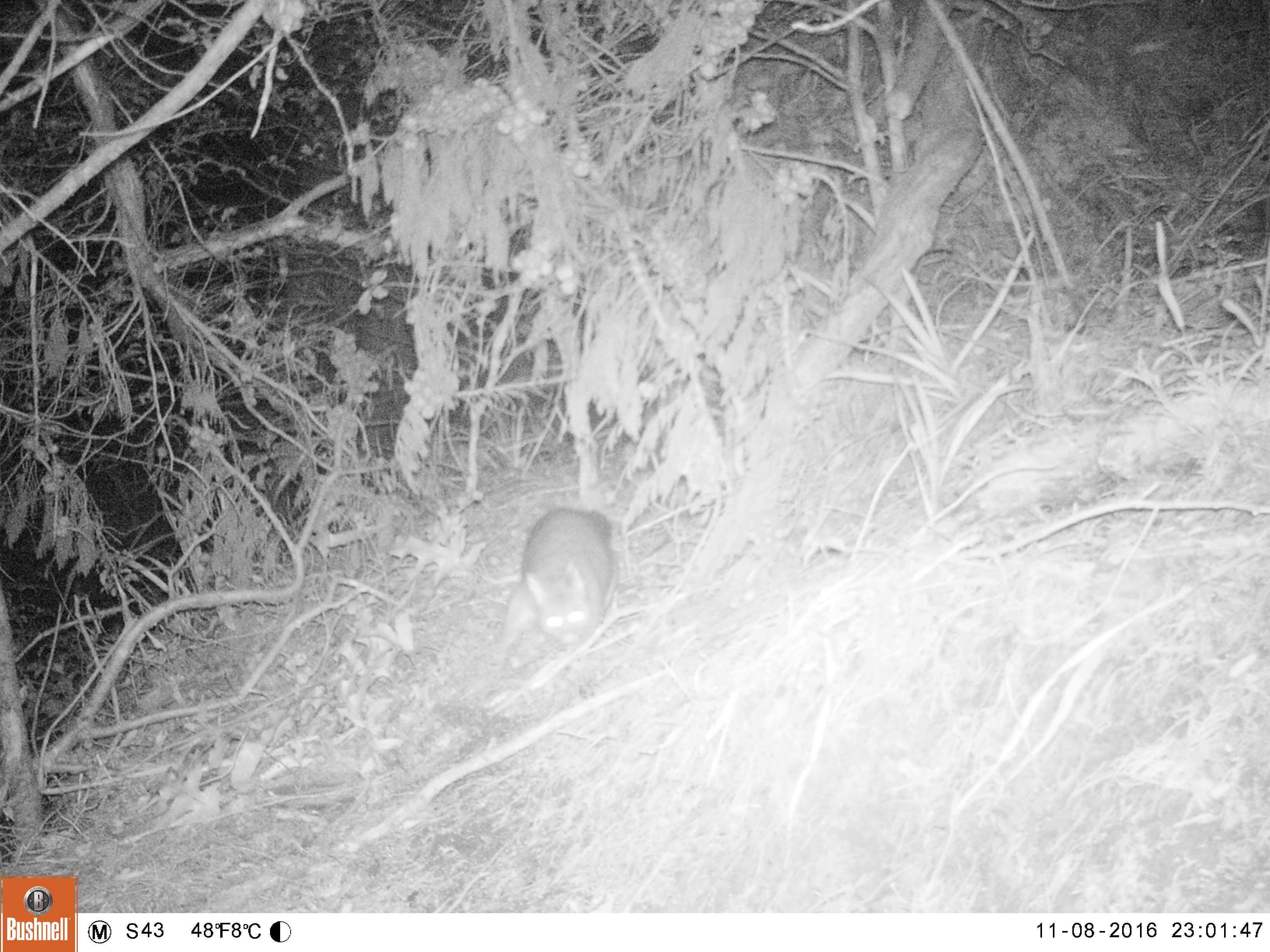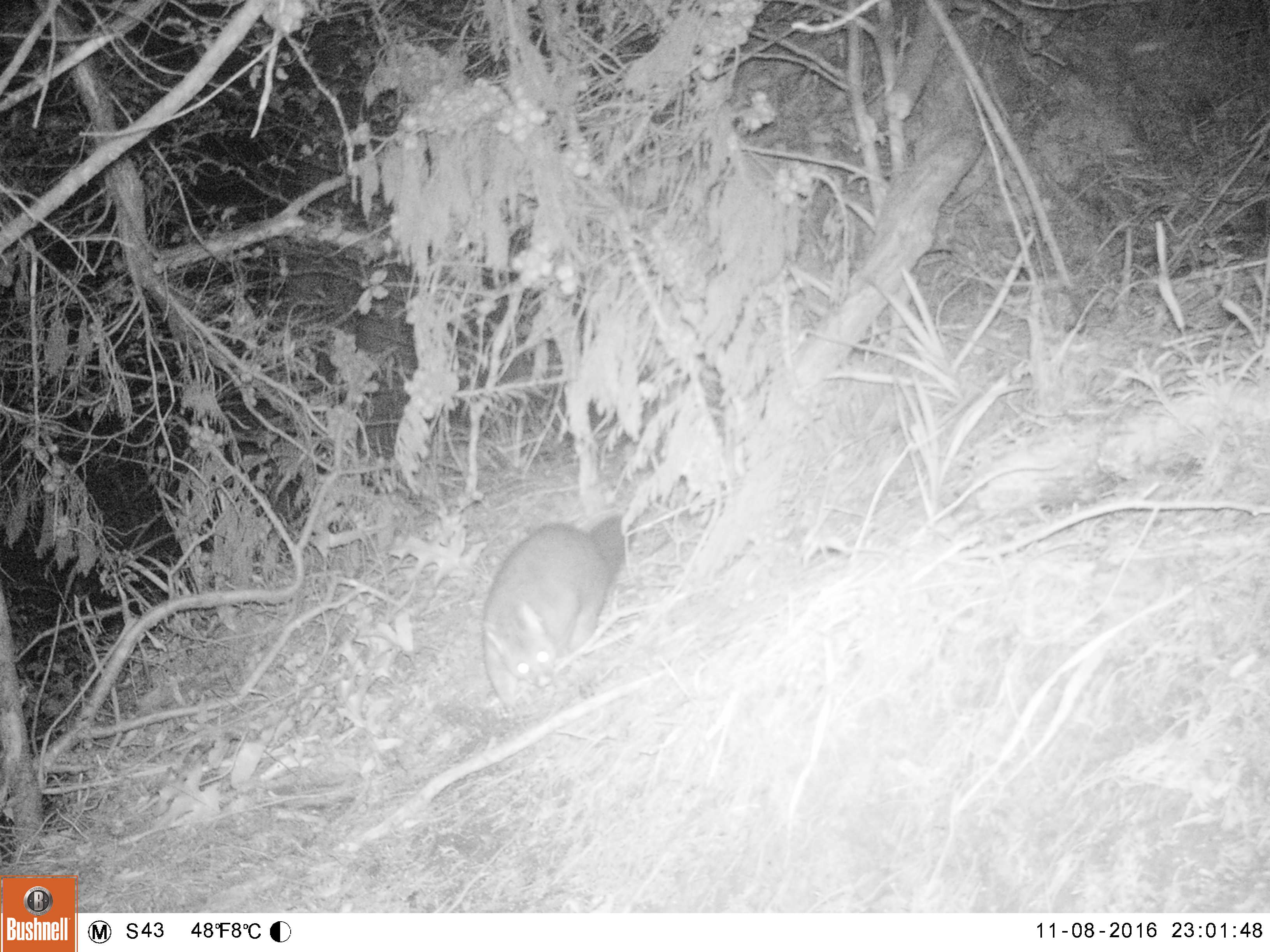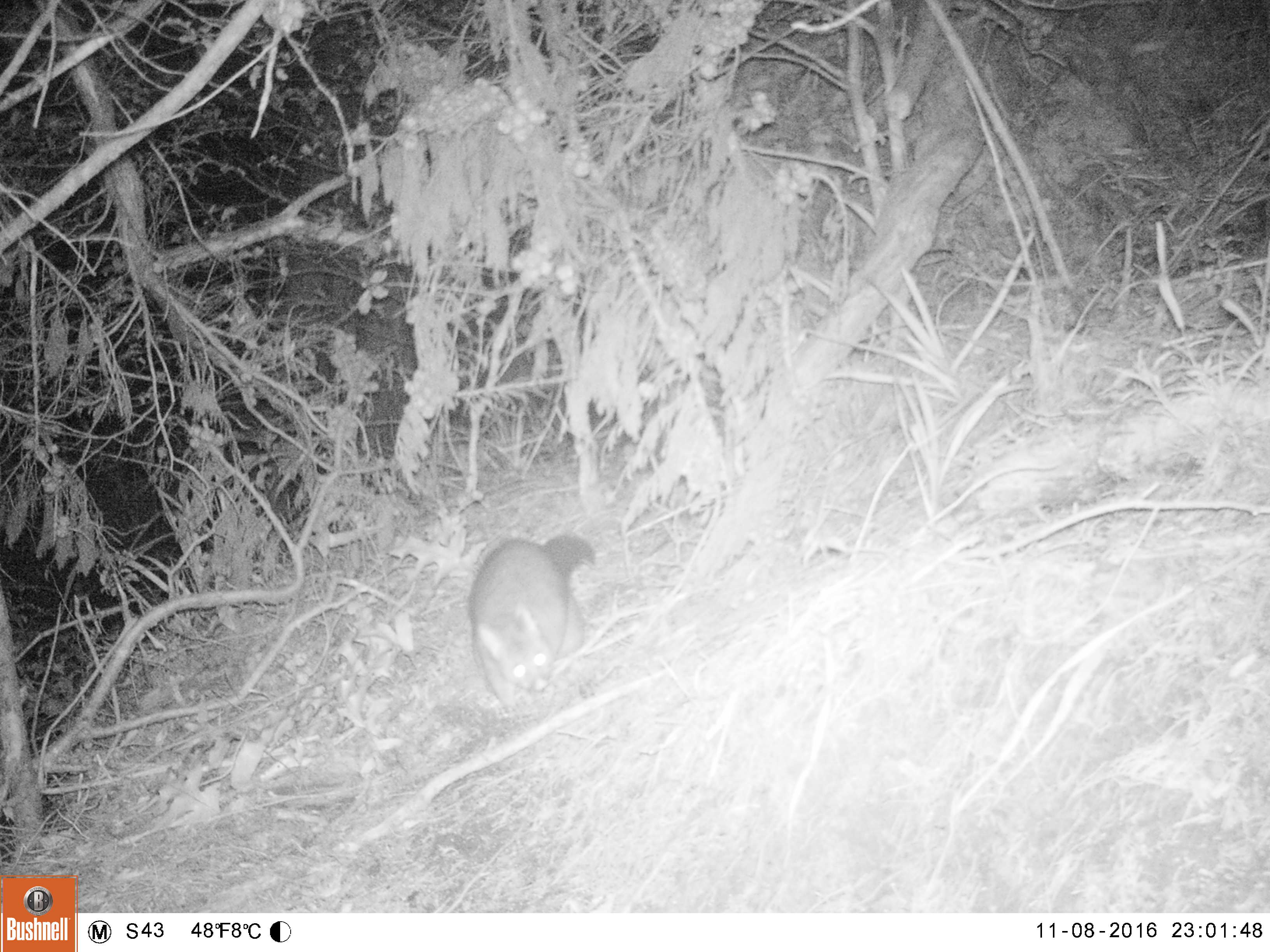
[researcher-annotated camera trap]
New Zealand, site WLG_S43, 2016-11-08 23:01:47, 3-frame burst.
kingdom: Animalia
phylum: Chordata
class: Mammalia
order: Diprotodontia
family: Phalangeridae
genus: Trichosurus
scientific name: Trichosurus vulpecula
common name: common brushtail possum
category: possum